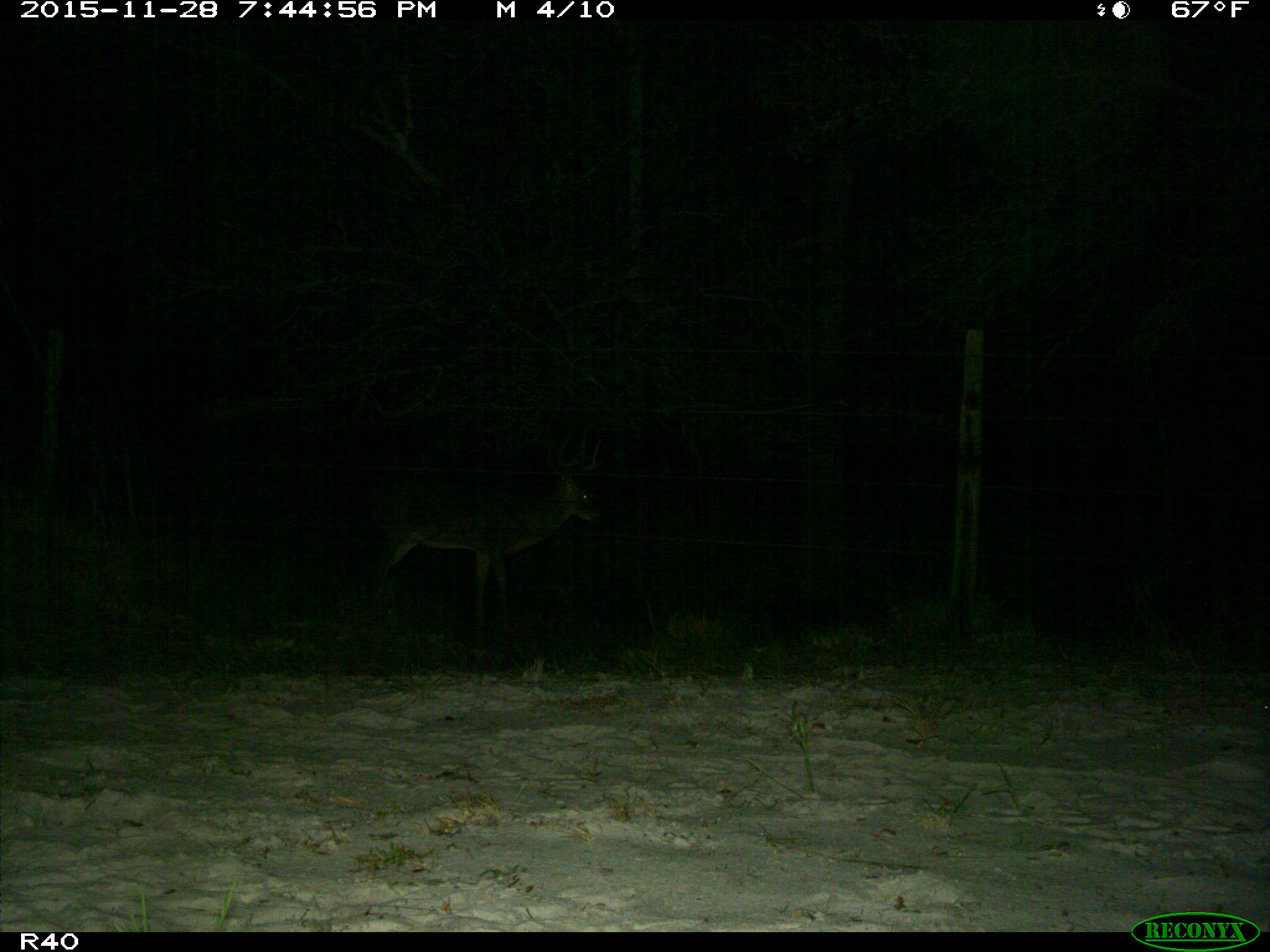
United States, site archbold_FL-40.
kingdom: Animalia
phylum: Chordata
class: Mammalia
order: Artiodactyla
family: Cervidae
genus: Odocoileus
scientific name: Odocoileus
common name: deer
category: unidentified deer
Unidentified deer (deer) (Odocoileus).